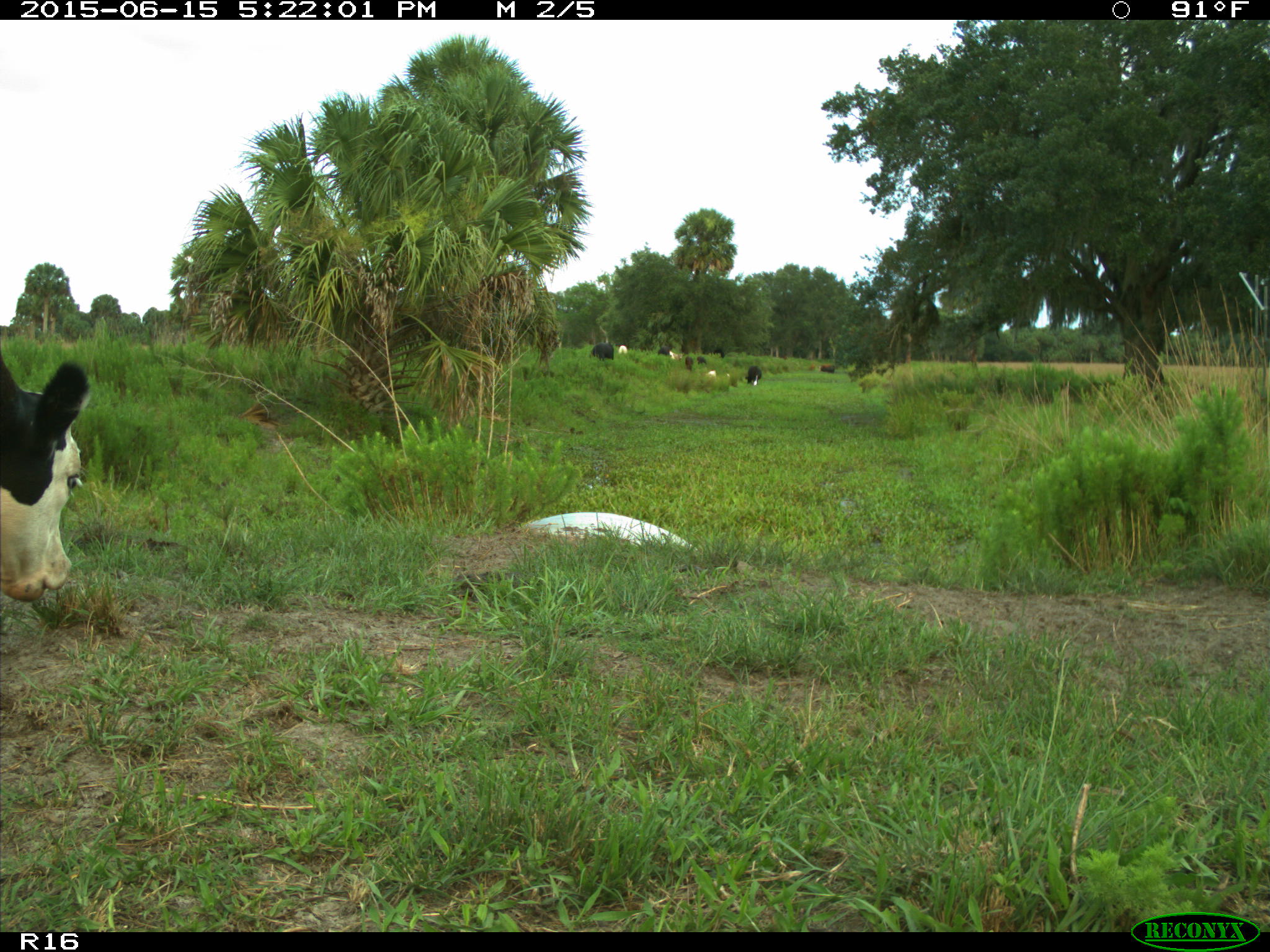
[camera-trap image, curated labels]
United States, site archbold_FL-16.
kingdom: Animalia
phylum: Chordata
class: Mammalia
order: Artiodactyla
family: Bovidae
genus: Bos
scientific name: Bos taurus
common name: domestic cow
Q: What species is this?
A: Bos taurus (domestic cow).